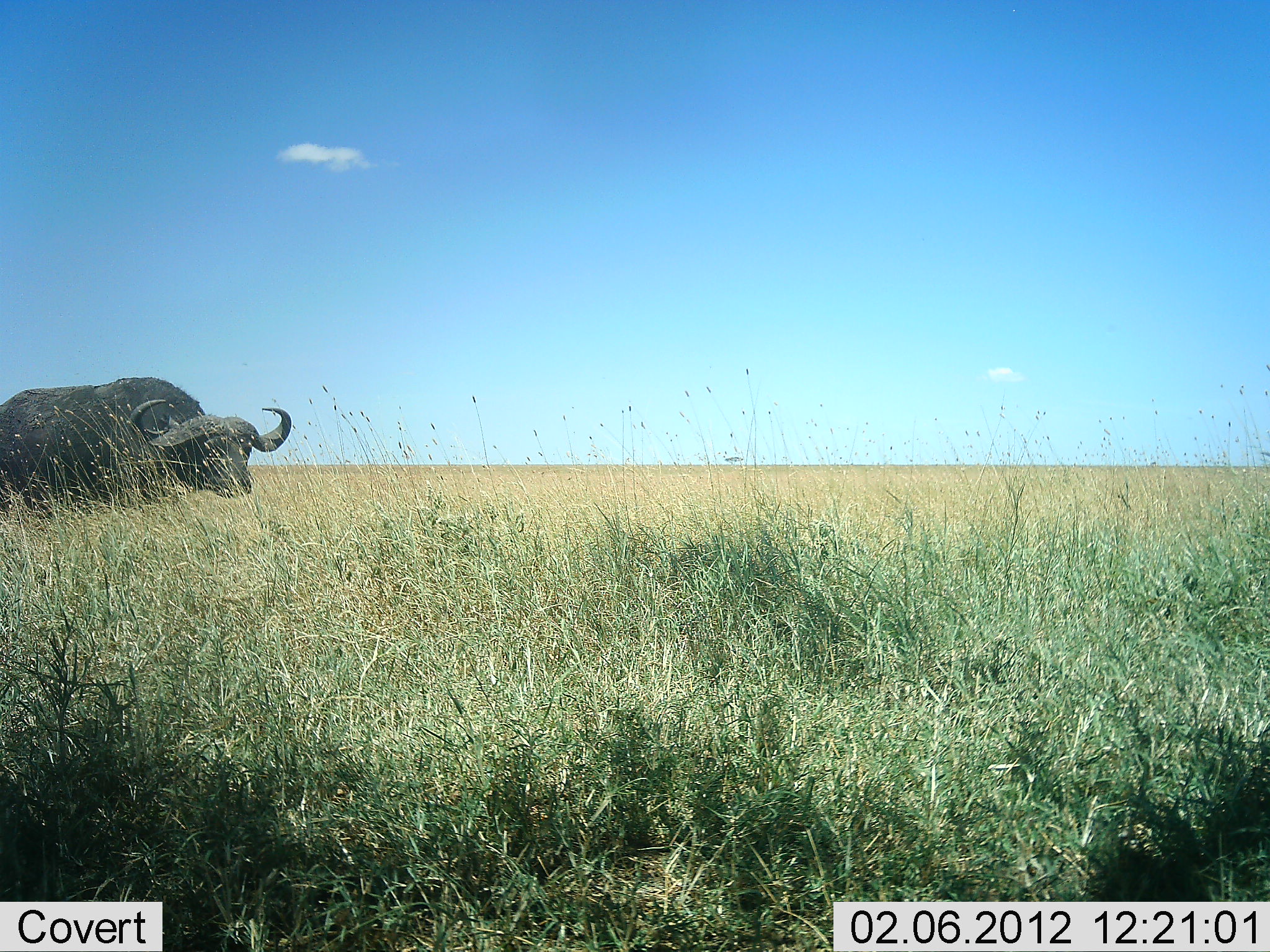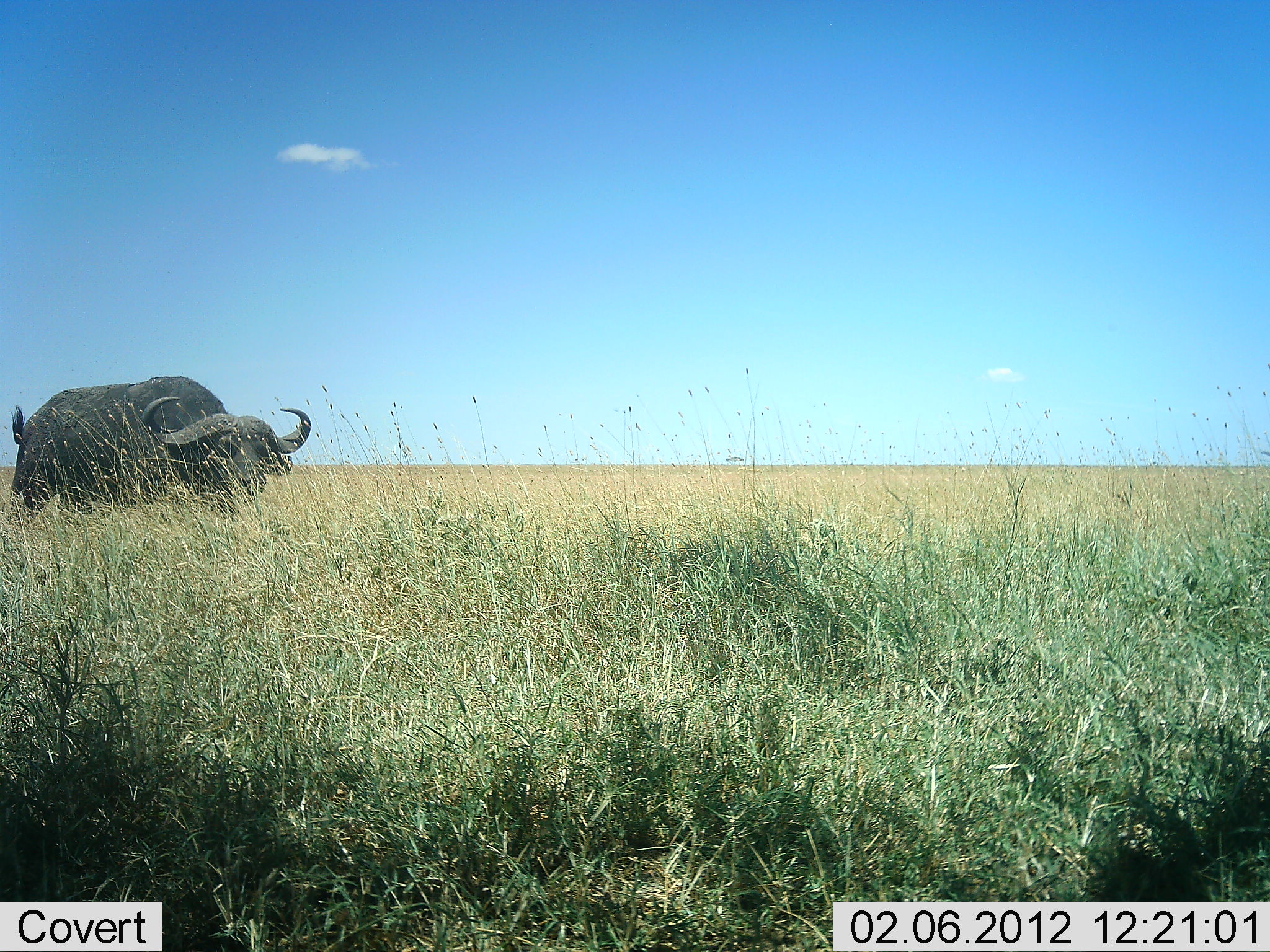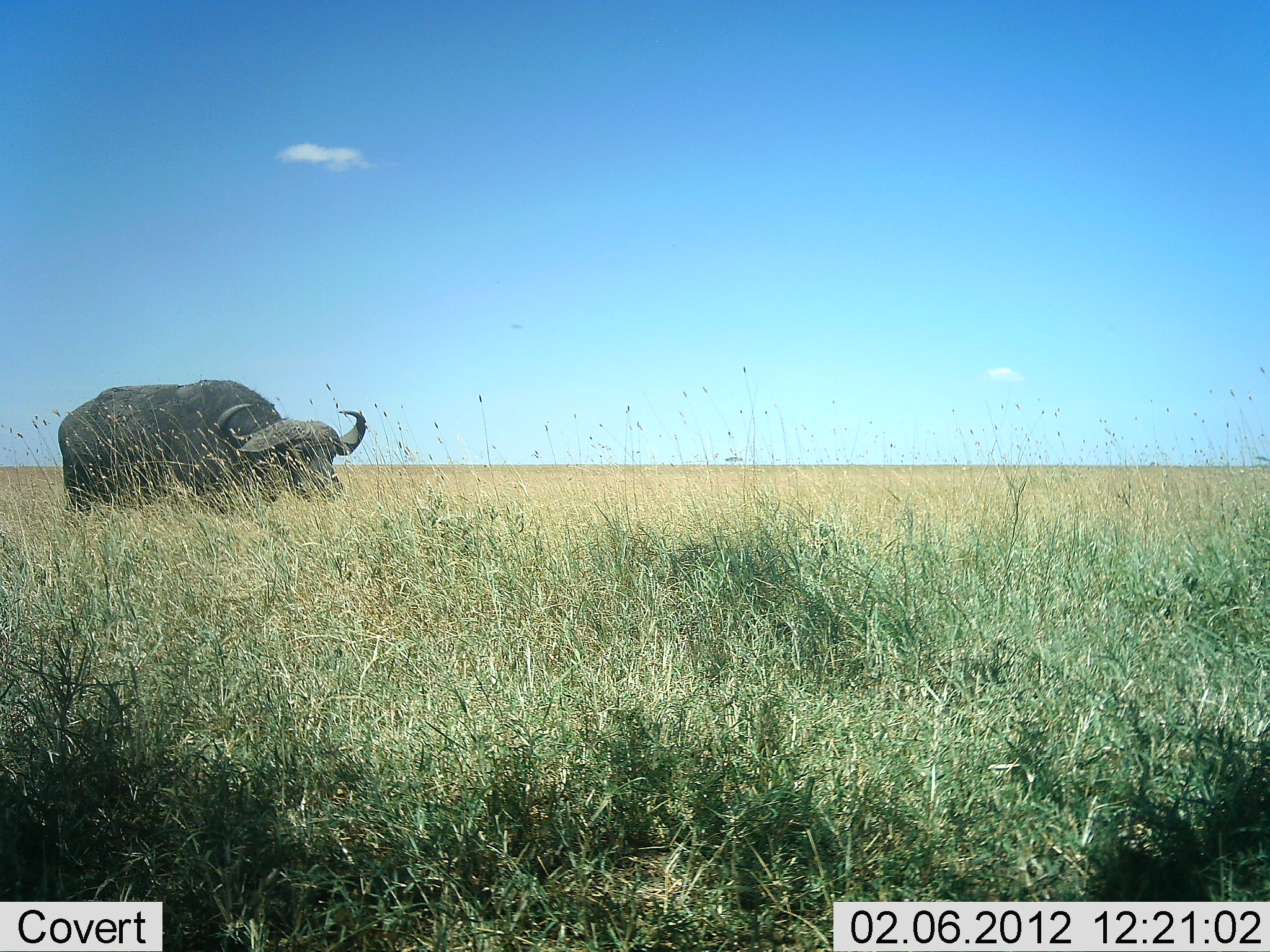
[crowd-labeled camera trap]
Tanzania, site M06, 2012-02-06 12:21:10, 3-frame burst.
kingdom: Animalia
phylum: Chordata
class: Mammalia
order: Artiodactyla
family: Bovidae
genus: Syncerus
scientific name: Syncerus caffer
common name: cape buffalo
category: buffalo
Buffalo (cape buffalo) (Syncerus caffer), count 1. Behavior (volunteer vote fractions): standing 20%, resting 0%, moving 87%, interacting 0%. Young present (vote fraction): 0%. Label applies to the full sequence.